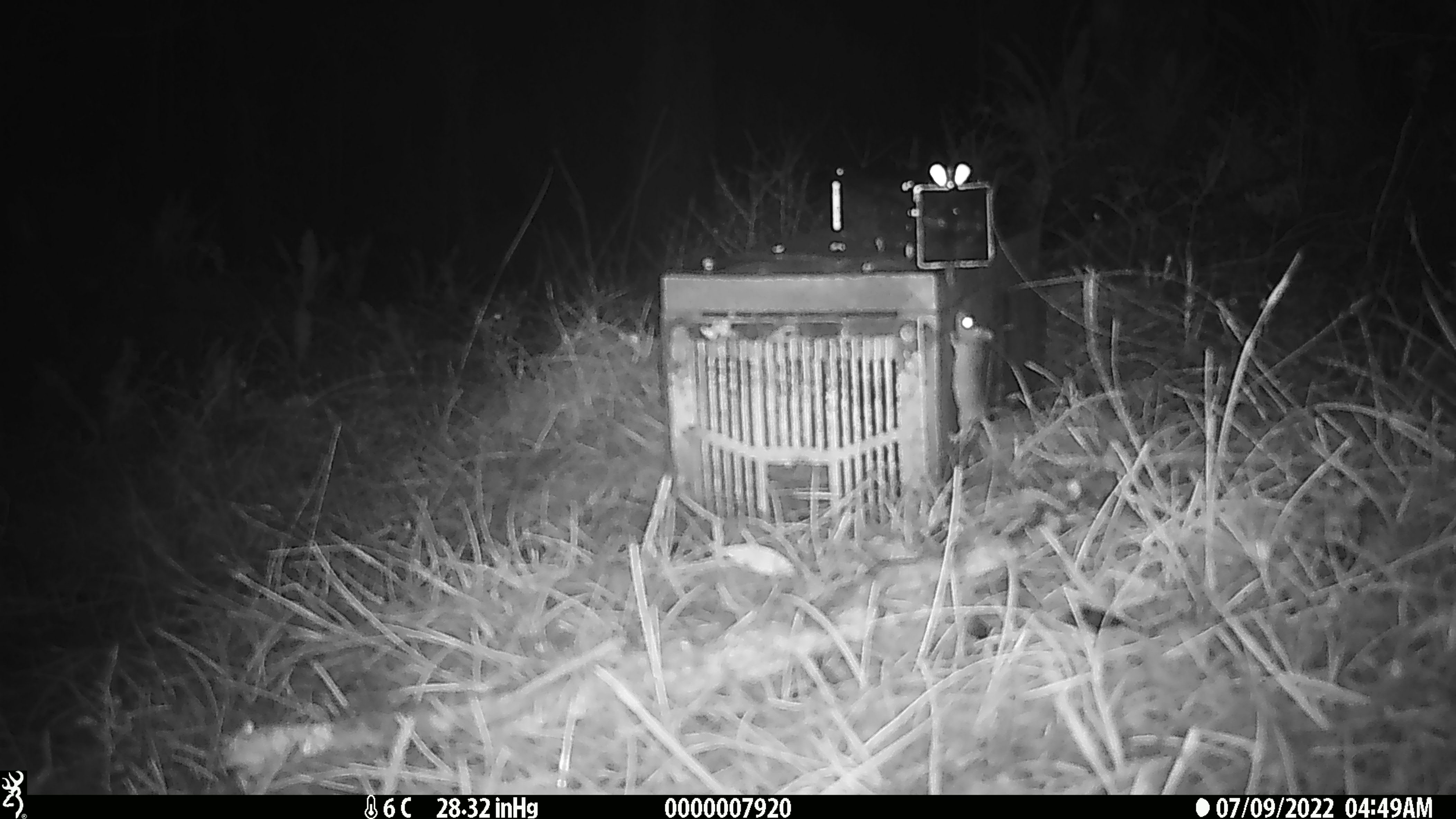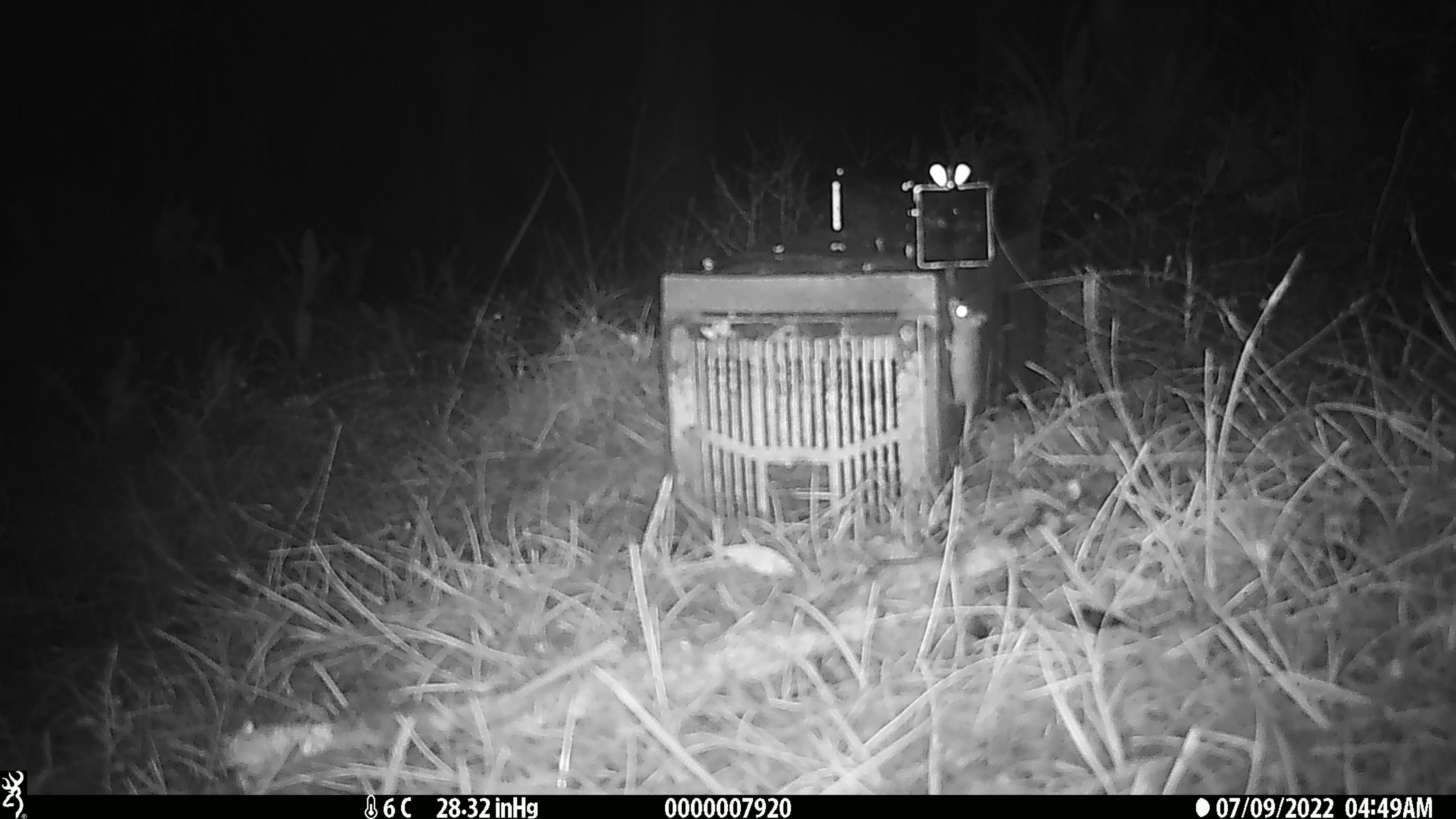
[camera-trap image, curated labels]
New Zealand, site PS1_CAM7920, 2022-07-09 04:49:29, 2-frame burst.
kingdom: Animalia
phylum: Chordata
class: Mammalia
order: Rodentia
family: Muridae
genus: Mus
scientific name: Mus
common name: mouse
Mouse (Mus).